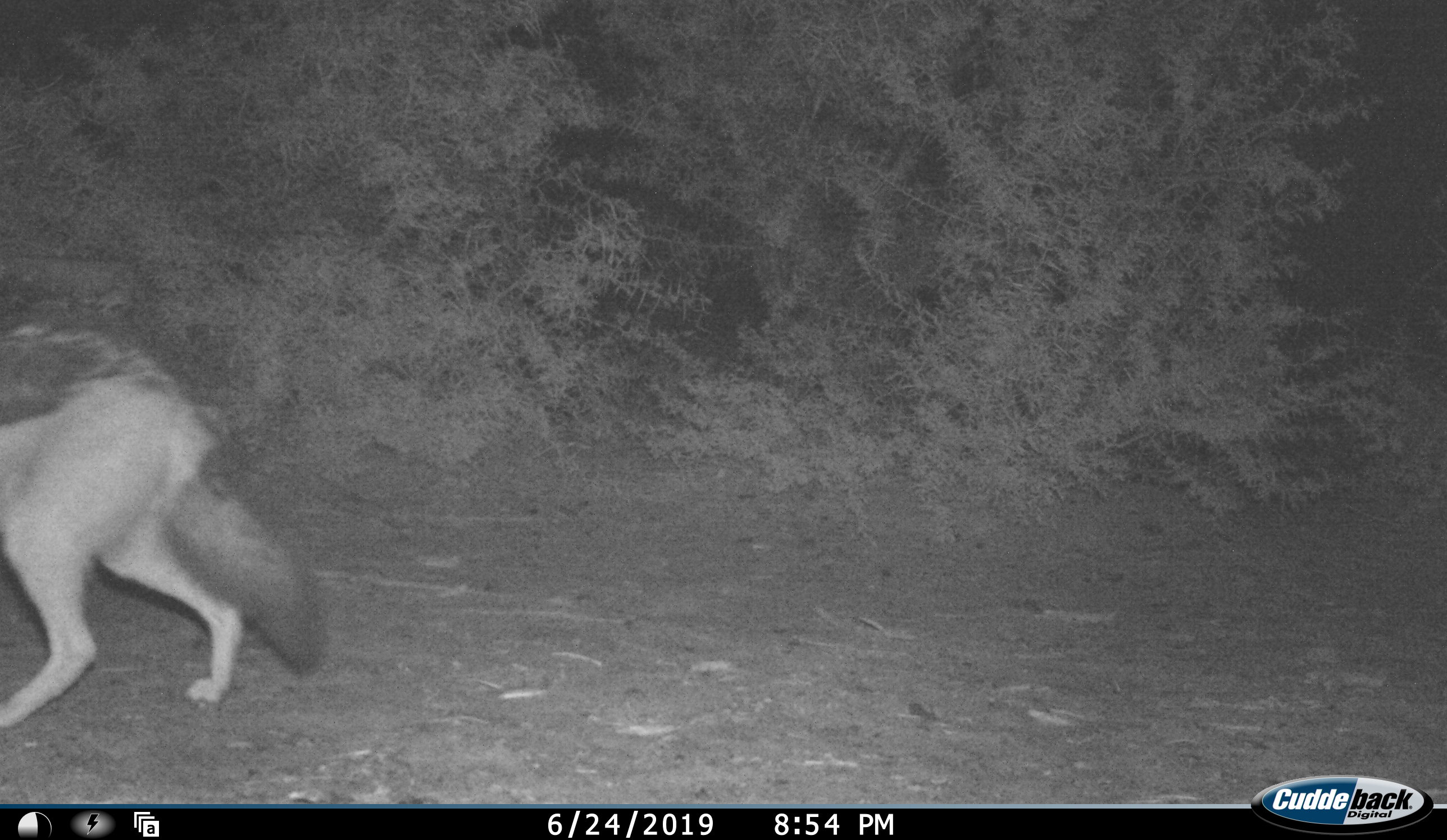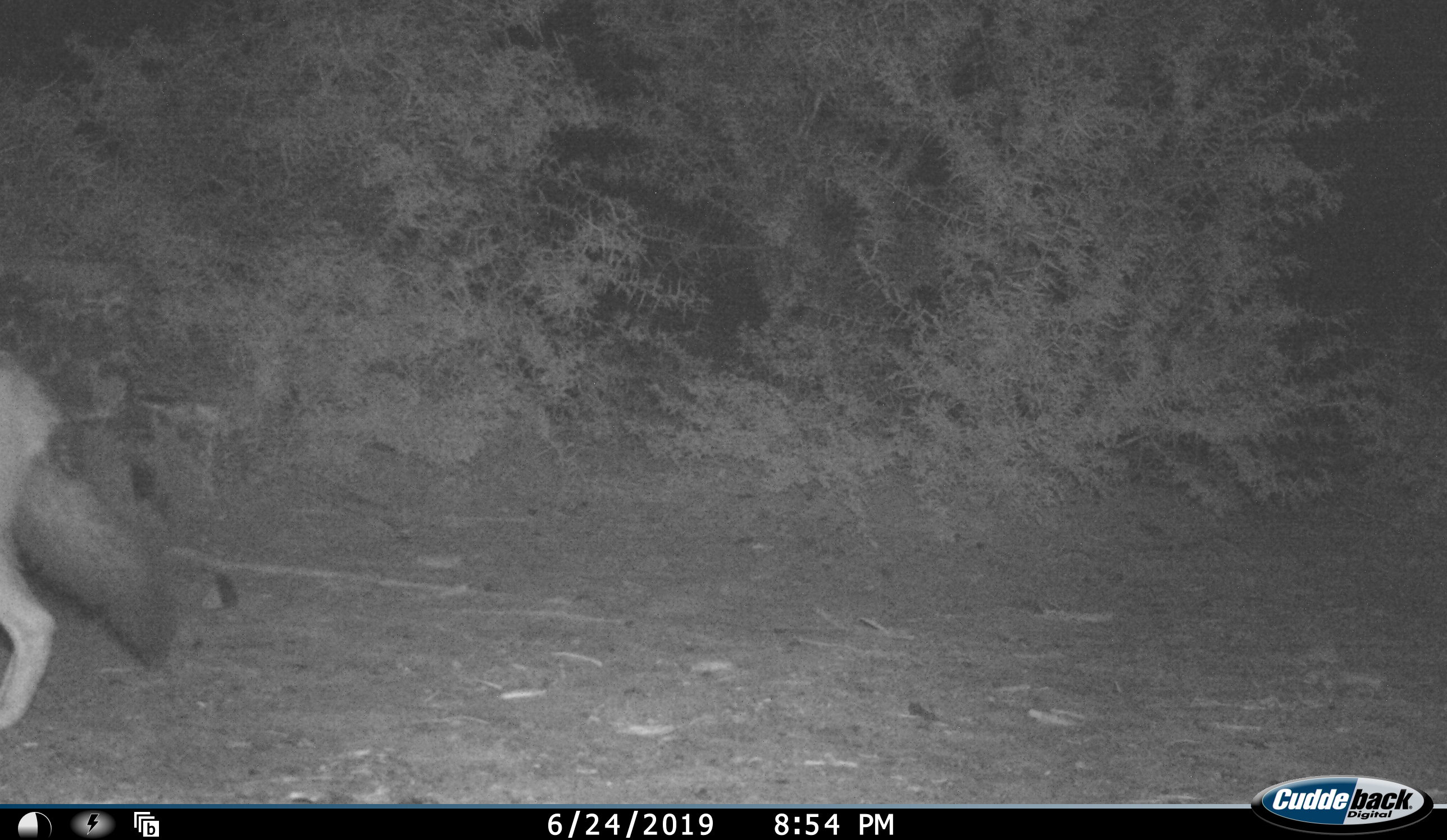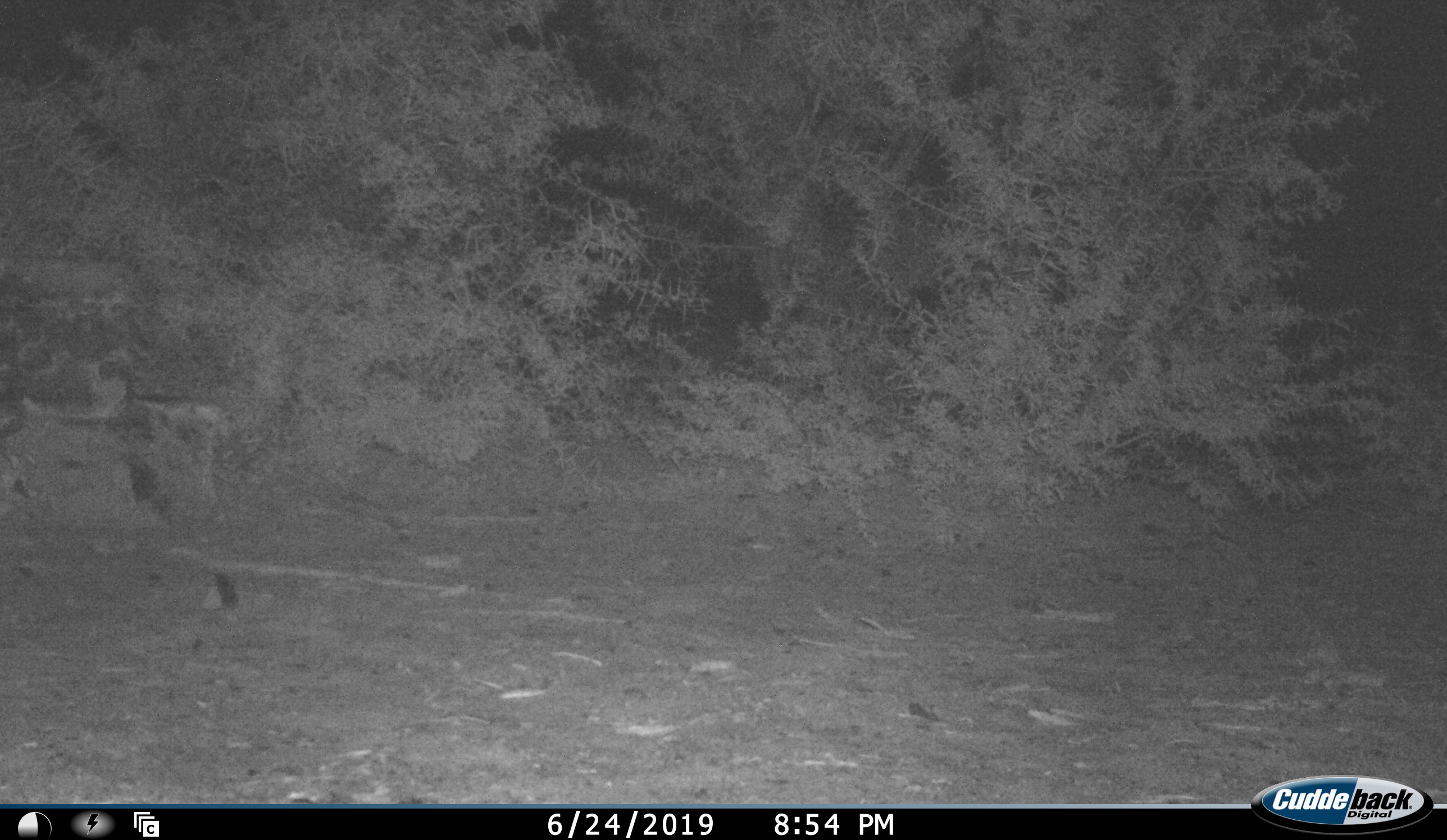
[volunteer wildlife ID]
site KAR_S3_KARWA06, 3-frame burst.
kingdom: Animalia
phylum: Chordata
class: Mammalia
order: Carnivora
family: Canidae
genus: Lupulella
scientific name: Lupulella mesomelas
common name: black-backed jackal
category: jackalblackbacked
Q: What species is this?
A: Jackalblackbacked (black-backed jackal) (Lupulella mesomelas).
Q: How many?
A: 1.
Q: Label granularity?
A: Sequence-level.